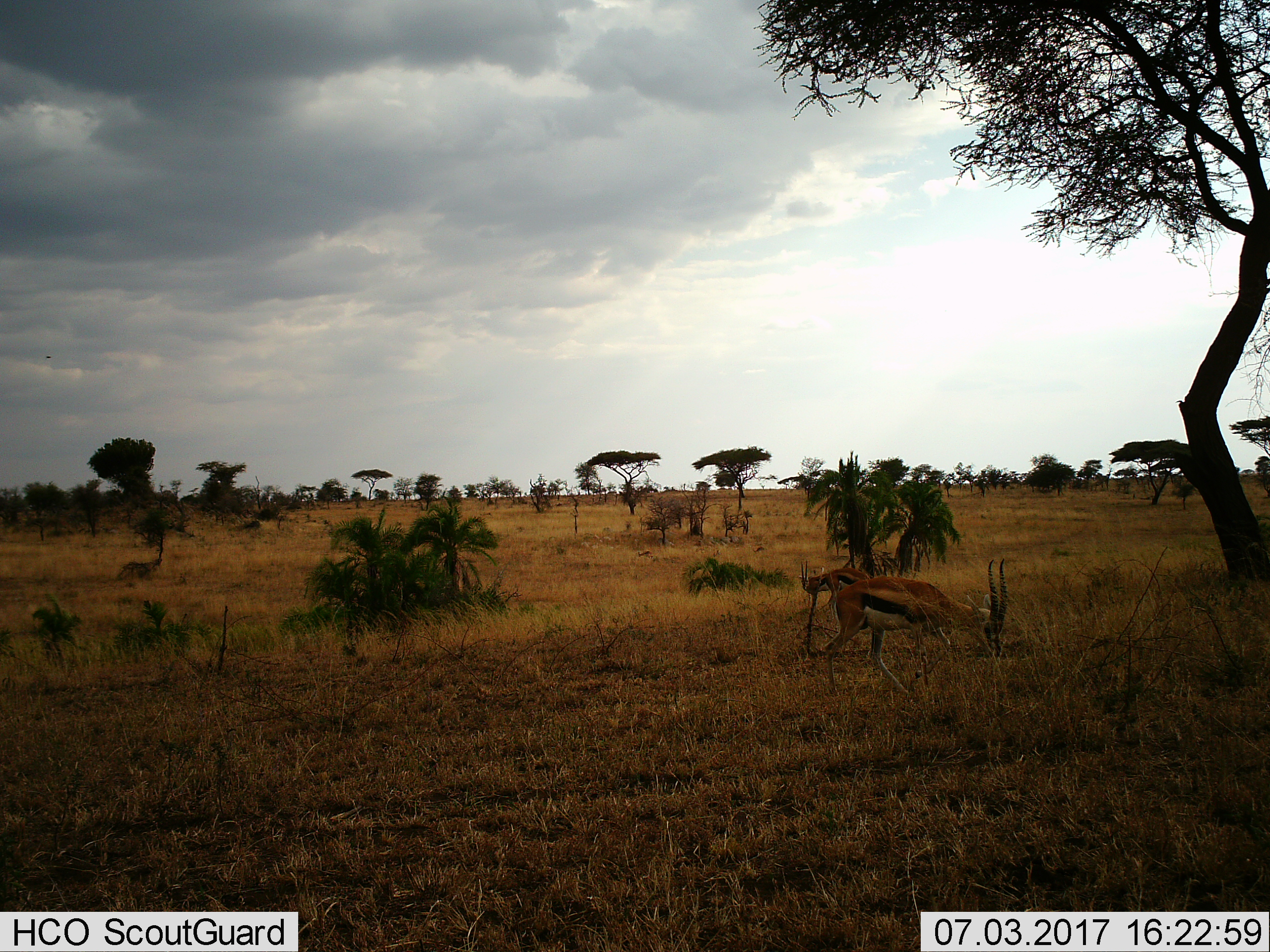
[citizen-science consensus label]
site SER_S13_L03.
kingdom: Animalia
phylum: Chordata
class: Mammalia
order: Artiodactyla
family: Bovidae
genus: Eudorcas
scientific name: Eudorcas thomsonii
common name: thomson's gazelle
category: gazellethomsons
Gazellethomsons (thomson's gazelle) (Eudorcas thomsonii), count 3. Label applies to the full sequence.